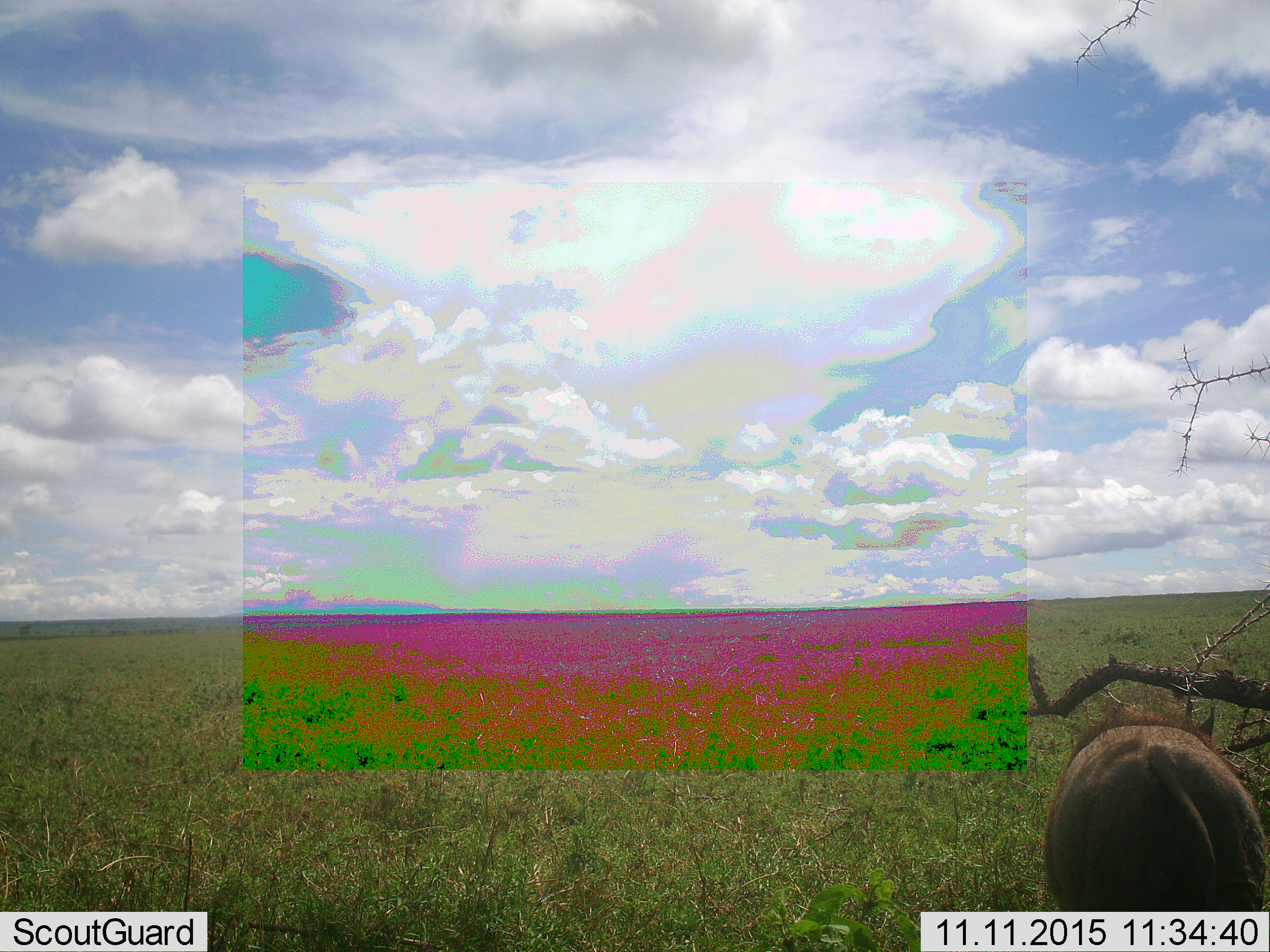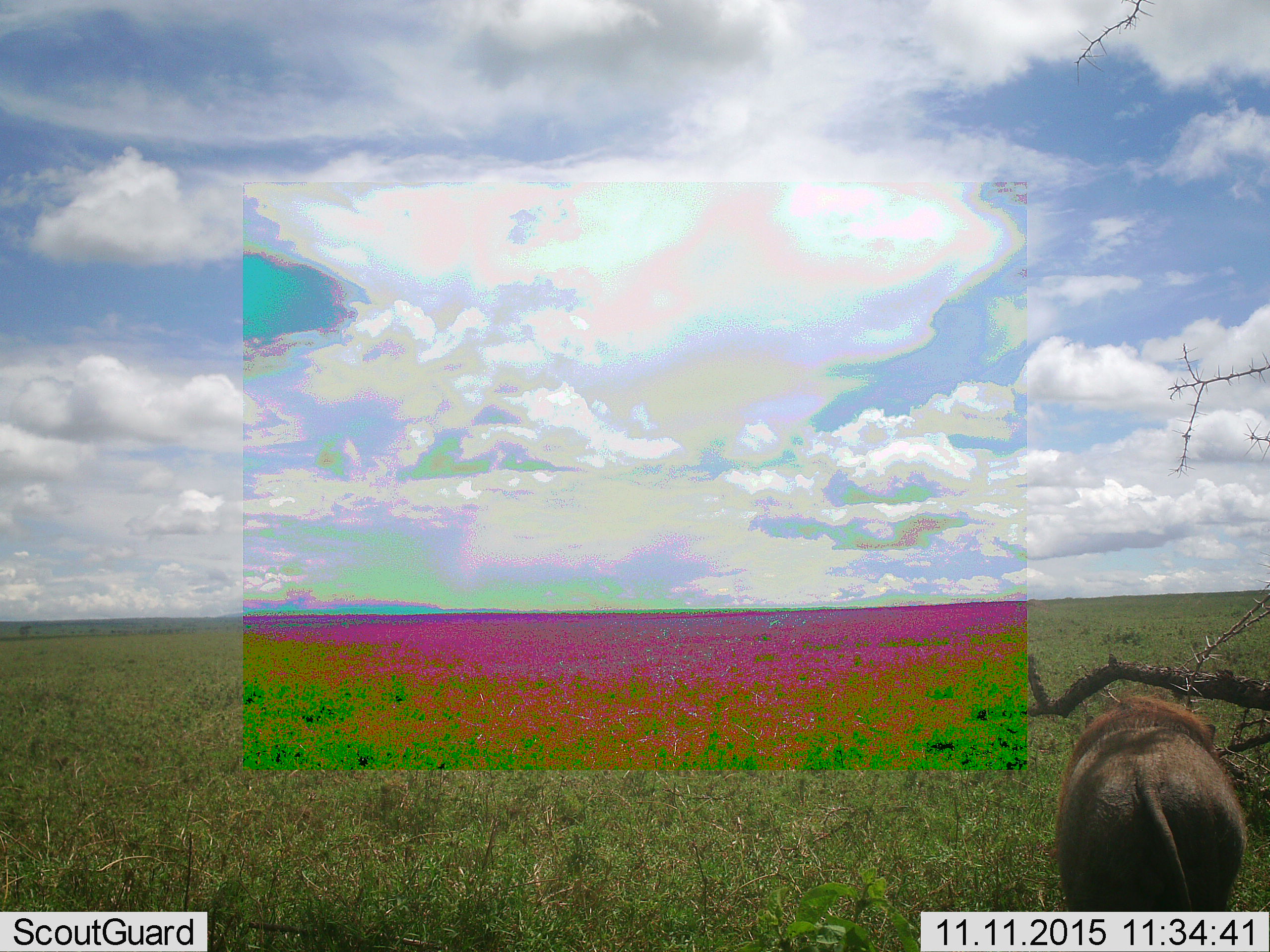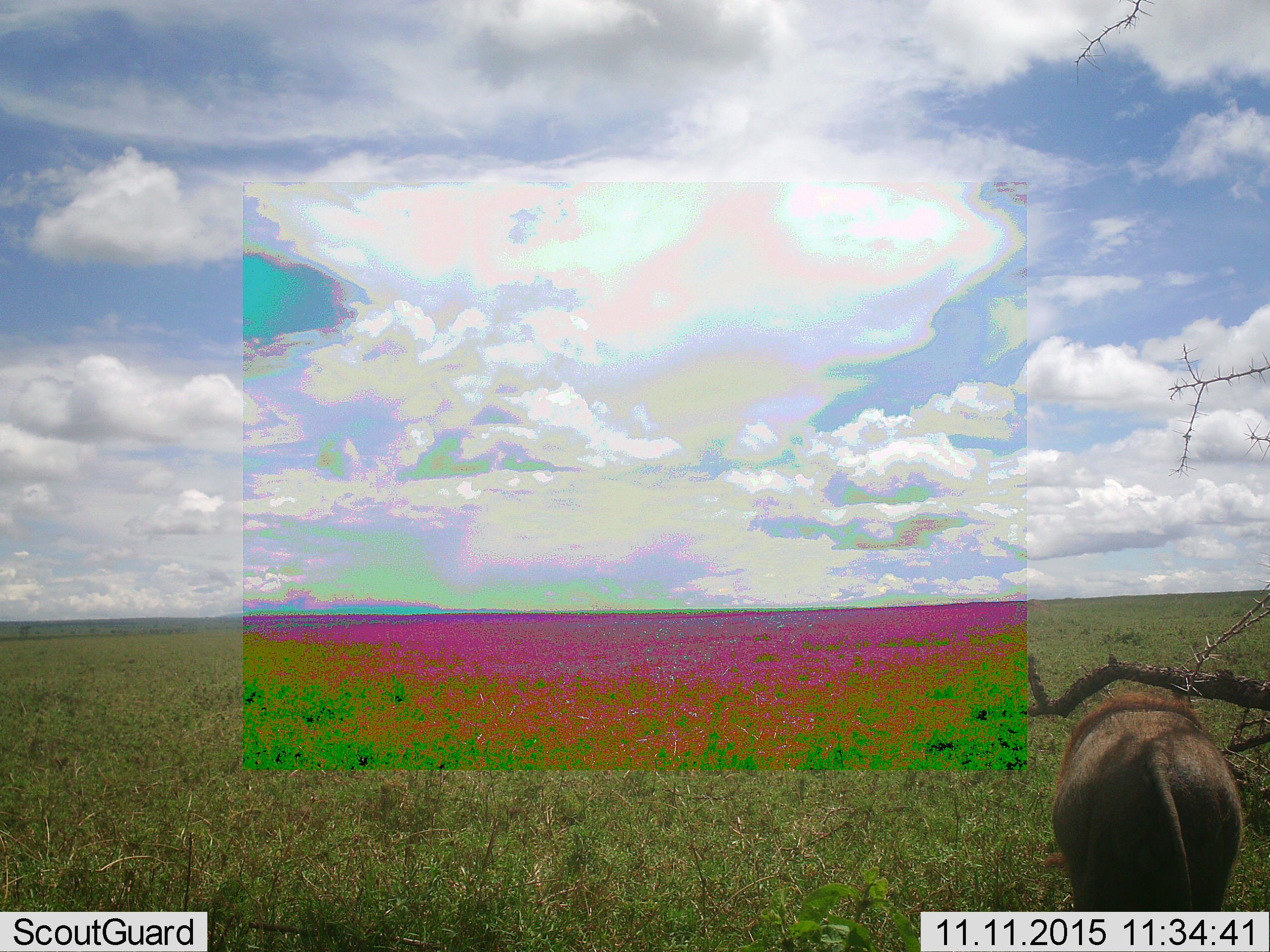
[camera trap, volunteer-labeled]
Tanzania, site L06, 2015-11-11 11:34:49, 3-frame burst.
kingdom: Animalia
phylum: Chordata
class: Mammalia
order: Artiodactyla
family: Suidae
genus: Phacochoerus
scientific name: Phacochoerus africanus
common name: warthog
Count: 1.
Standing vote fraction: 50%.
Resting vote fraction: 0%.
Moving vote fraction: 33%.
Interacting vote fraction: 0%.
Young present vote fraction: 0%.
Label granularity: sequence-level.